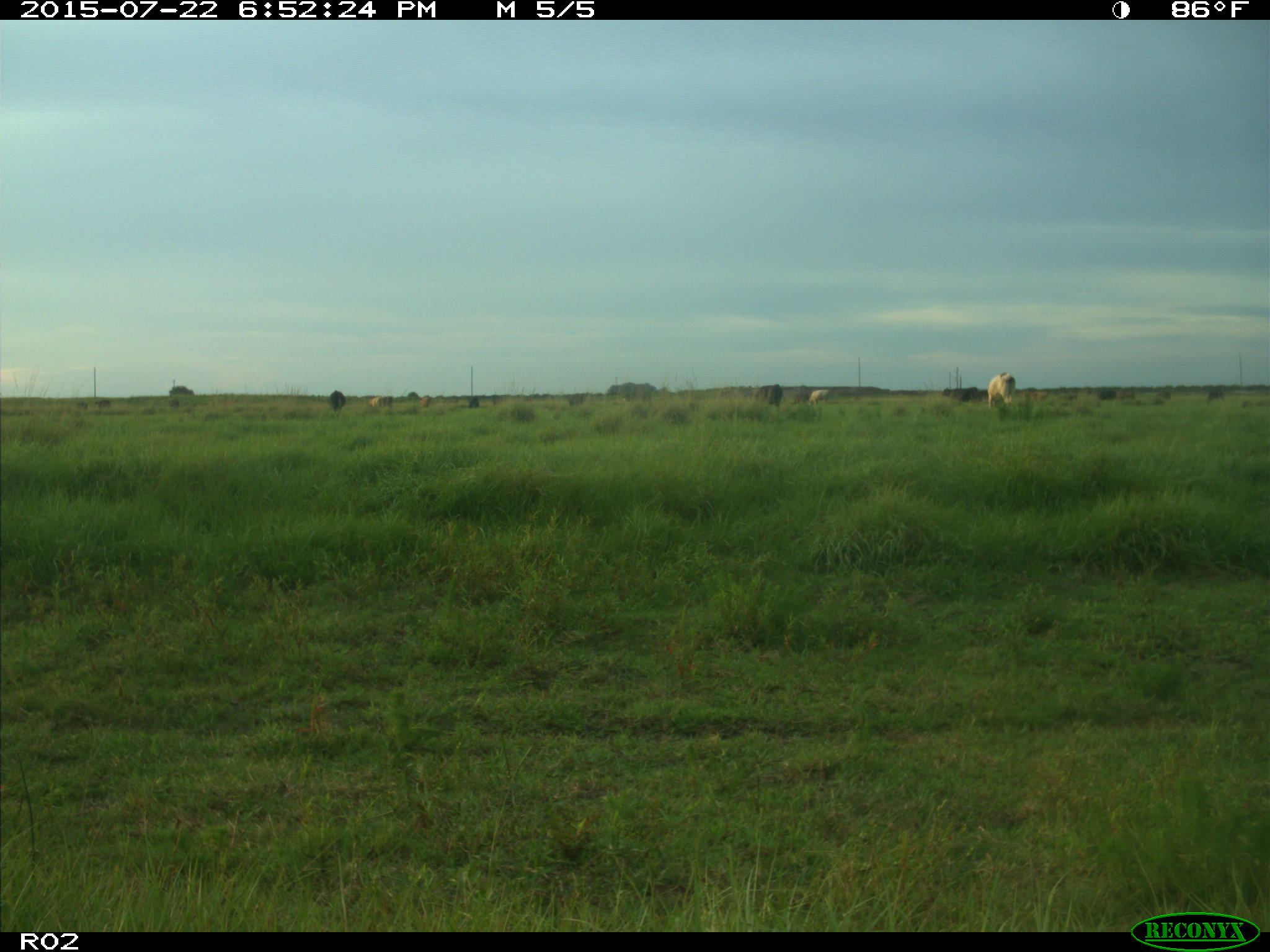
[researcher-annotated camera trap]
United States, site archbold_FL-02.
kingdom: Animalia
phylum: Chordata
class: Mammalia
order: Artiodactyla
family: Bovidae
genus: Bos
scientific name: Bos taurus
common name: domestic cow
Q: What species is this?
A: Bos taurus (domestic cow).